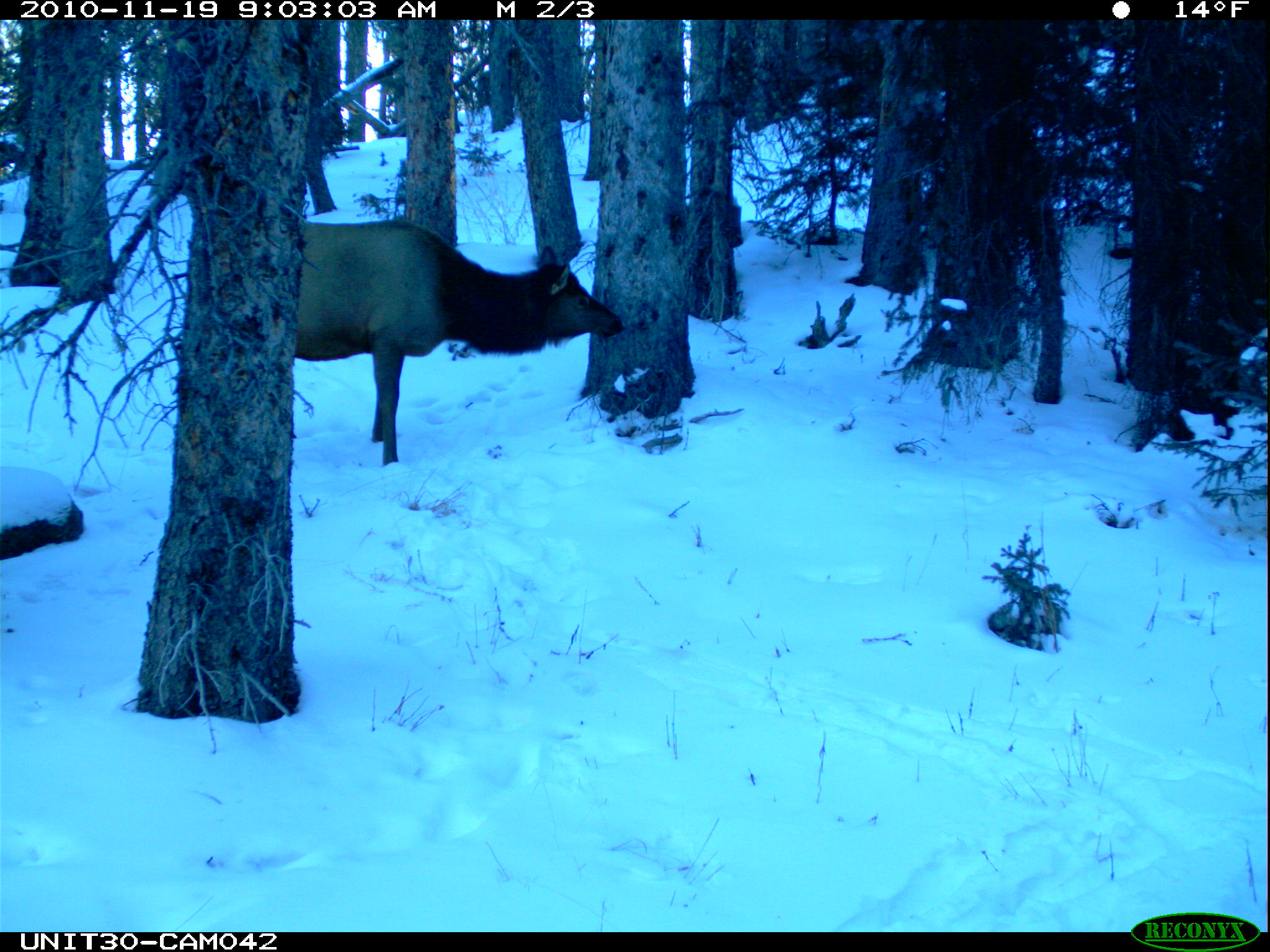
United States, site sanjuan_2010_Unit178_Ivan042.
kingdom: Animalia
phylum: Chordata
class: Mammalia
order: Artiodactyla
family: Cervidae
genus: Cervus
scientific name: Cervus elaphus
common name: red deer